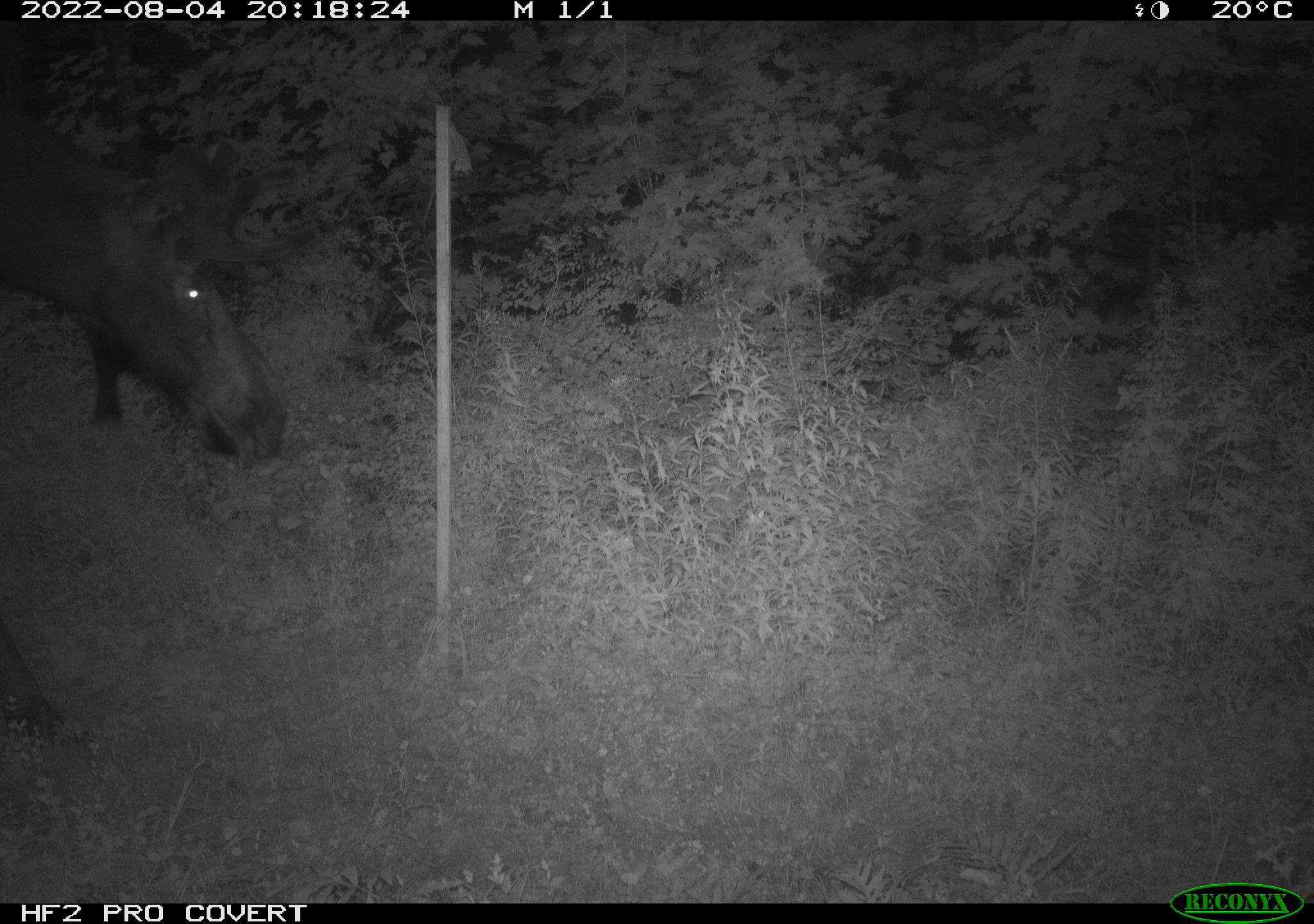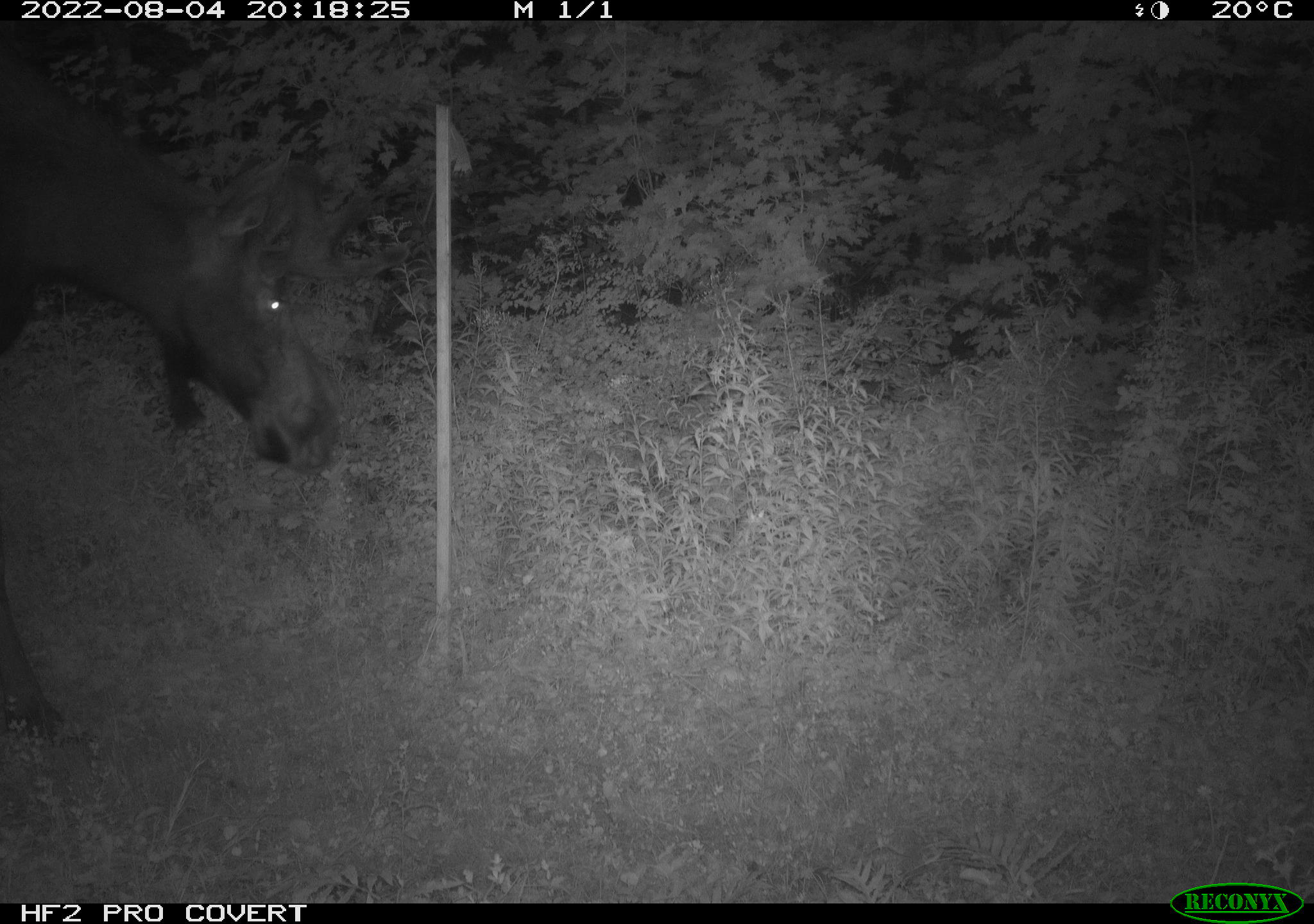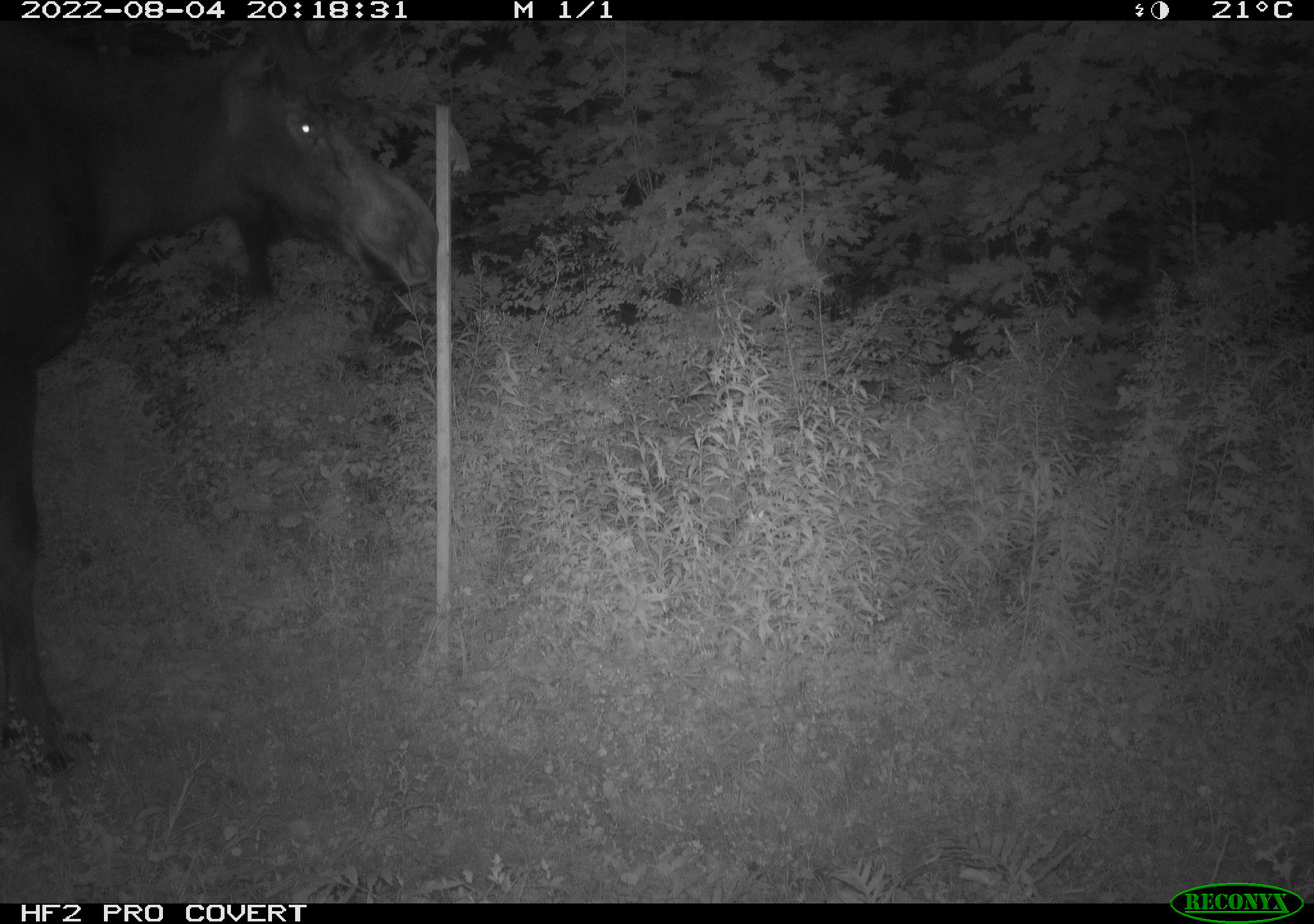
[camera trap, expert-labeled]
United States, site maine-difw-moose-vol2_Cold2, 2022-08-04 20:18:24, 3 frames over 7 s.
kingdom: Animalia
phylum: Chordata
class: Mammalia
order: Artiodactyla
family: Cervidae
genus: Alces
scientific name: Alces alces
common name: moose